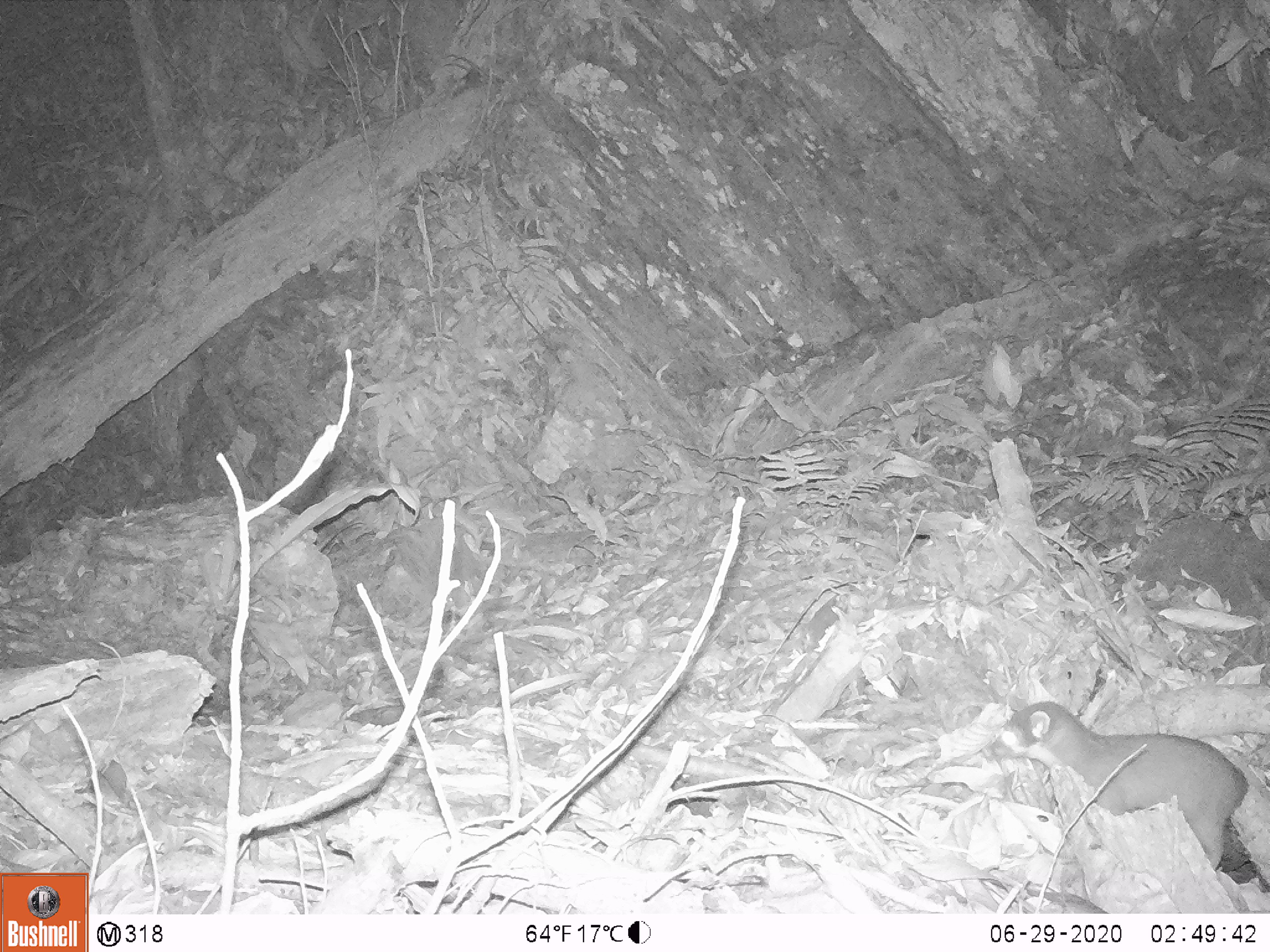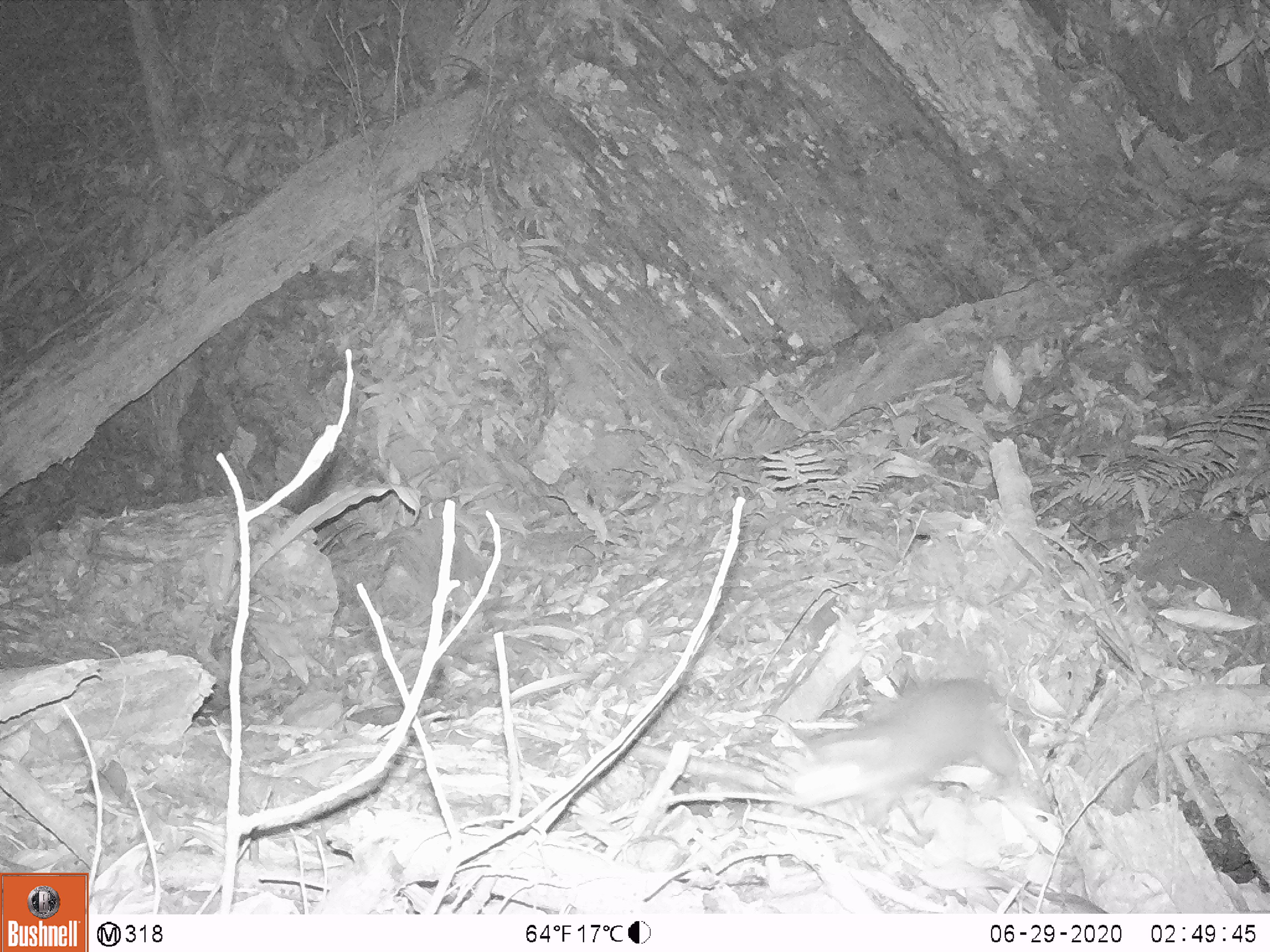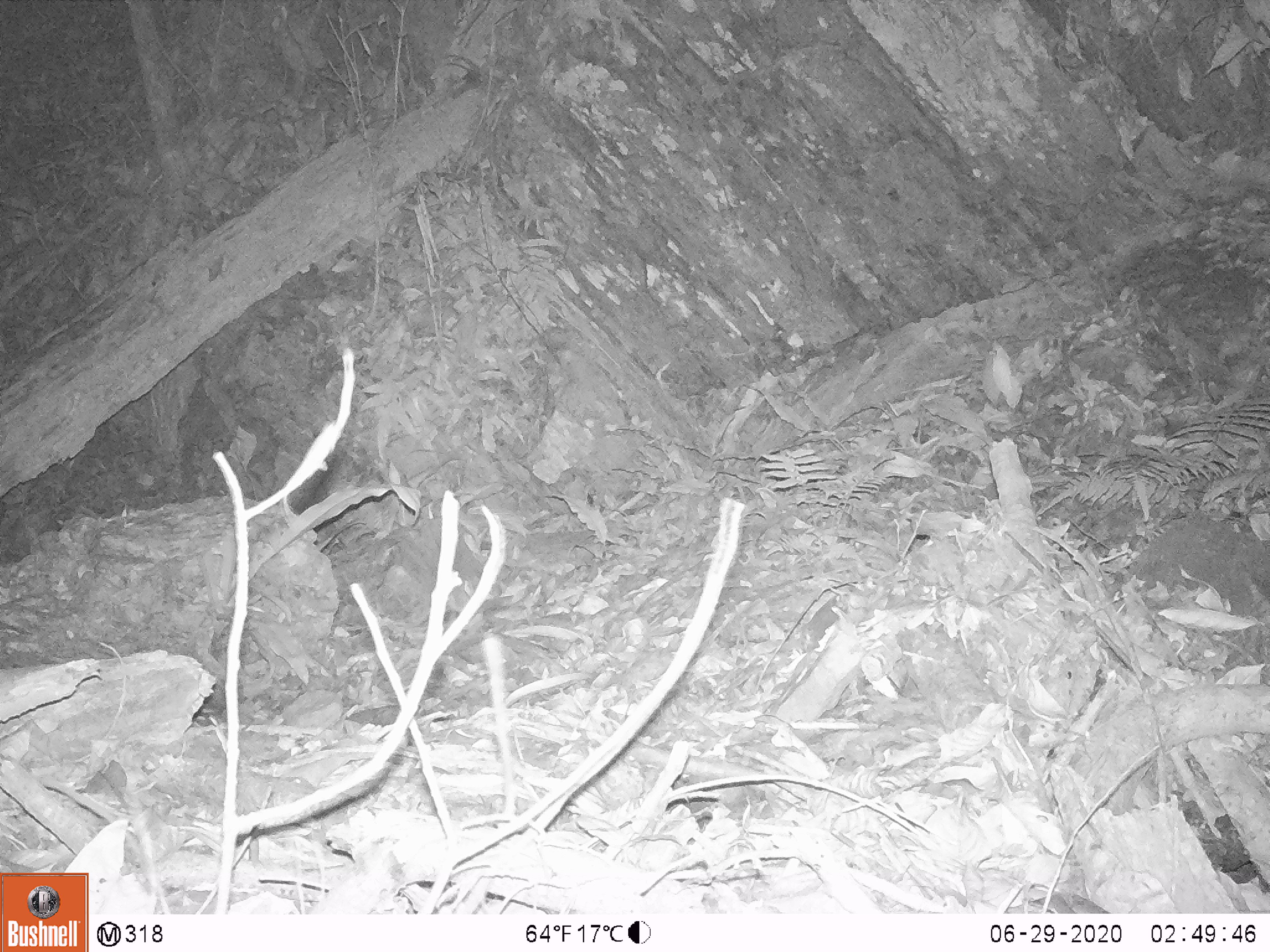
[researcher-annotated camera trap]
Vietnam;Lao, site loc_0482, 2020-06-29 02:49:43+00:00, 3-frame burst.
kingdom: Animalia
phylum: Chordata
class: Mammalia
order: Carnivora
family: Mustelidae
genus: Melogale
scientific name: Melogale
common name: ferret badger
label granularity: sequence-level